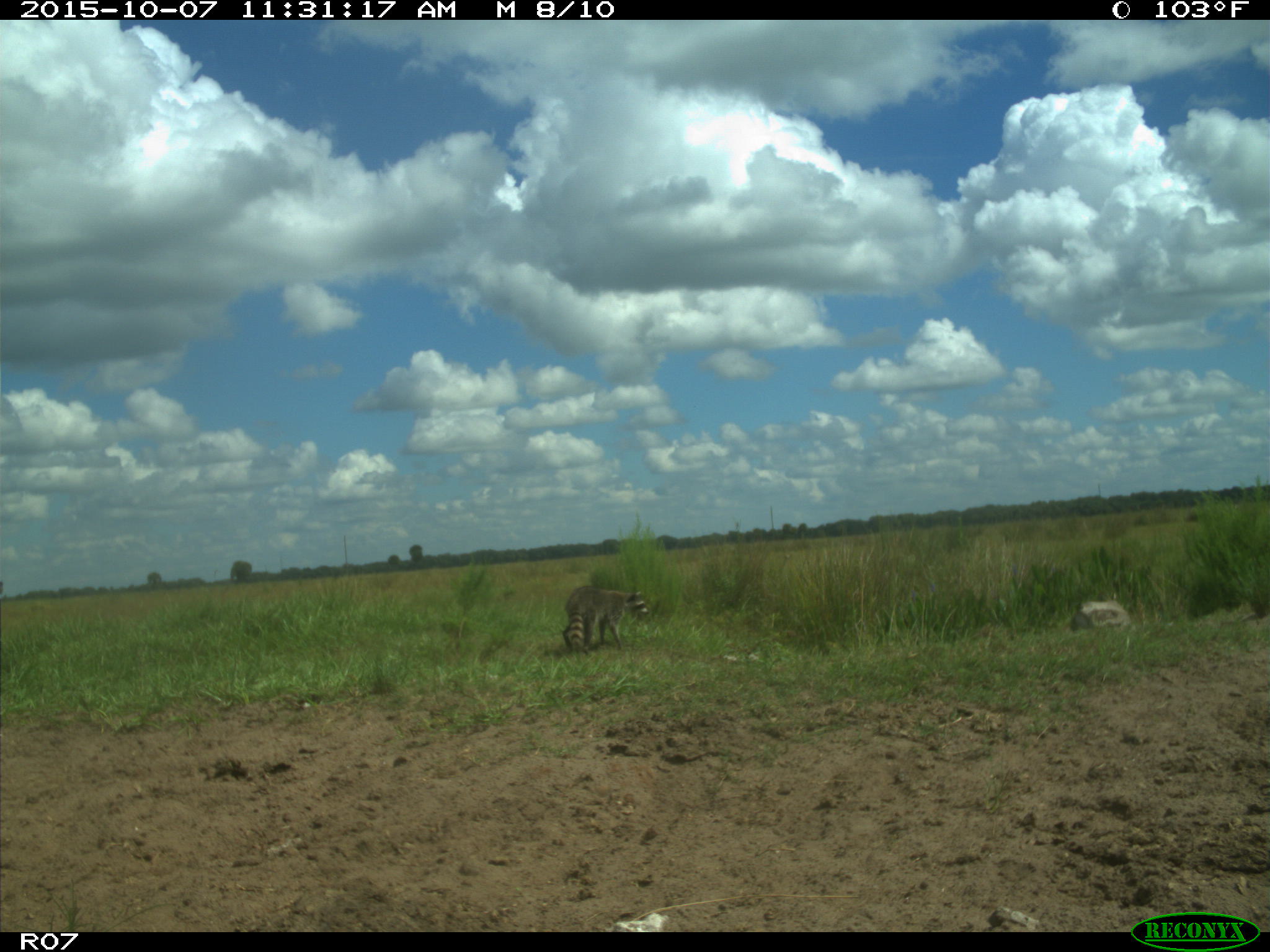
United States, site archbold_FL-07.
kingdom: Animalia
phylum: Chordata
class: Mammalia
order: Carnivora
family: Procyonidae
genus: Procyon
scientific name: Procyon lotor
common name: common raccoon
Procyon lotor (common raccoon).